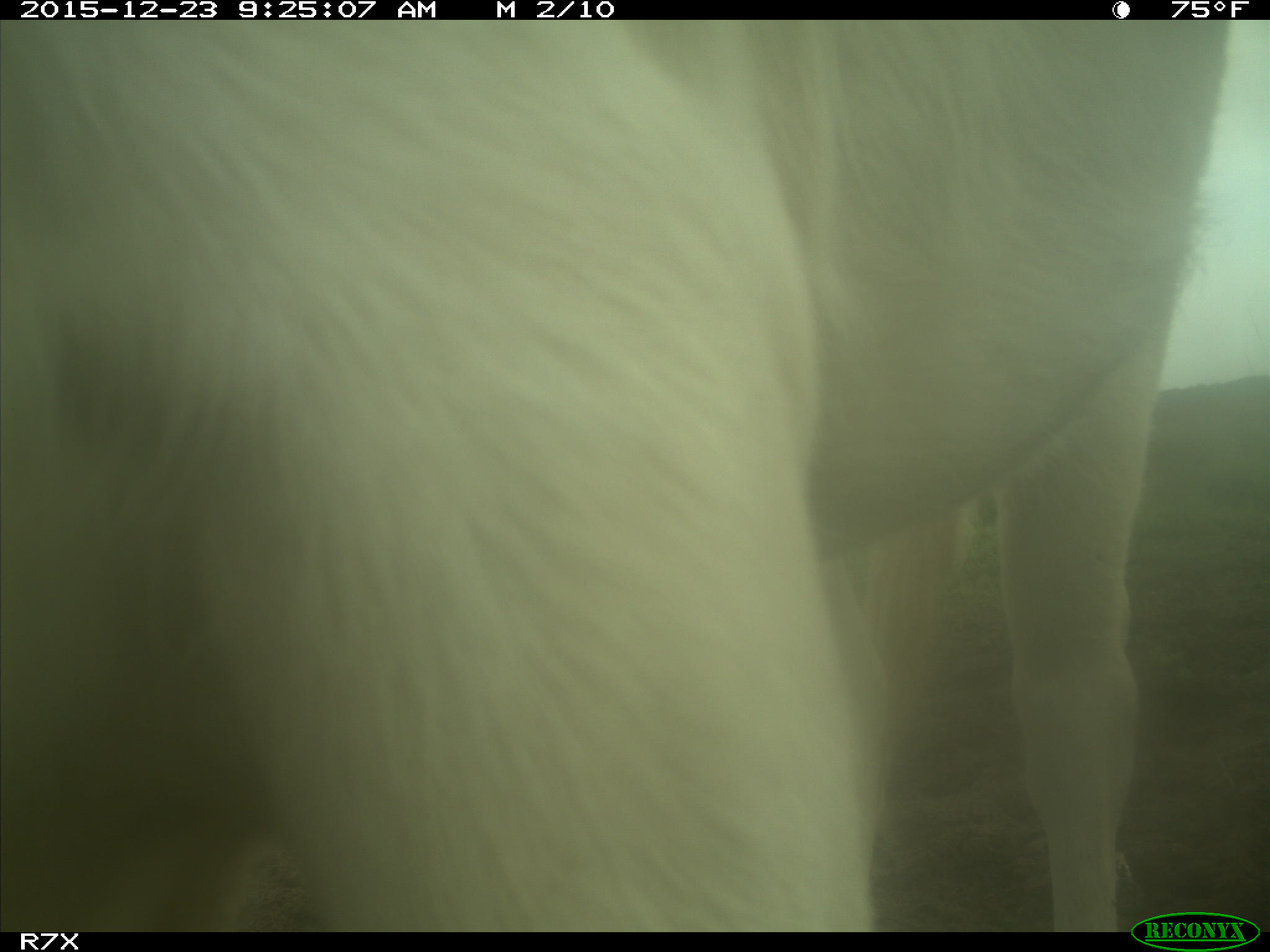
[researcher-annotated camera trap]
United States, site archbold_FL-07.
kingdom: Animalia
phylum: Chordata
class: Mammalia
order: Artiodactyla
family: Bovidae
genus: Bos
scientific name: Bos taurus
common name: domestic cow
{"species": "Bos taurus (domestic cow)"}